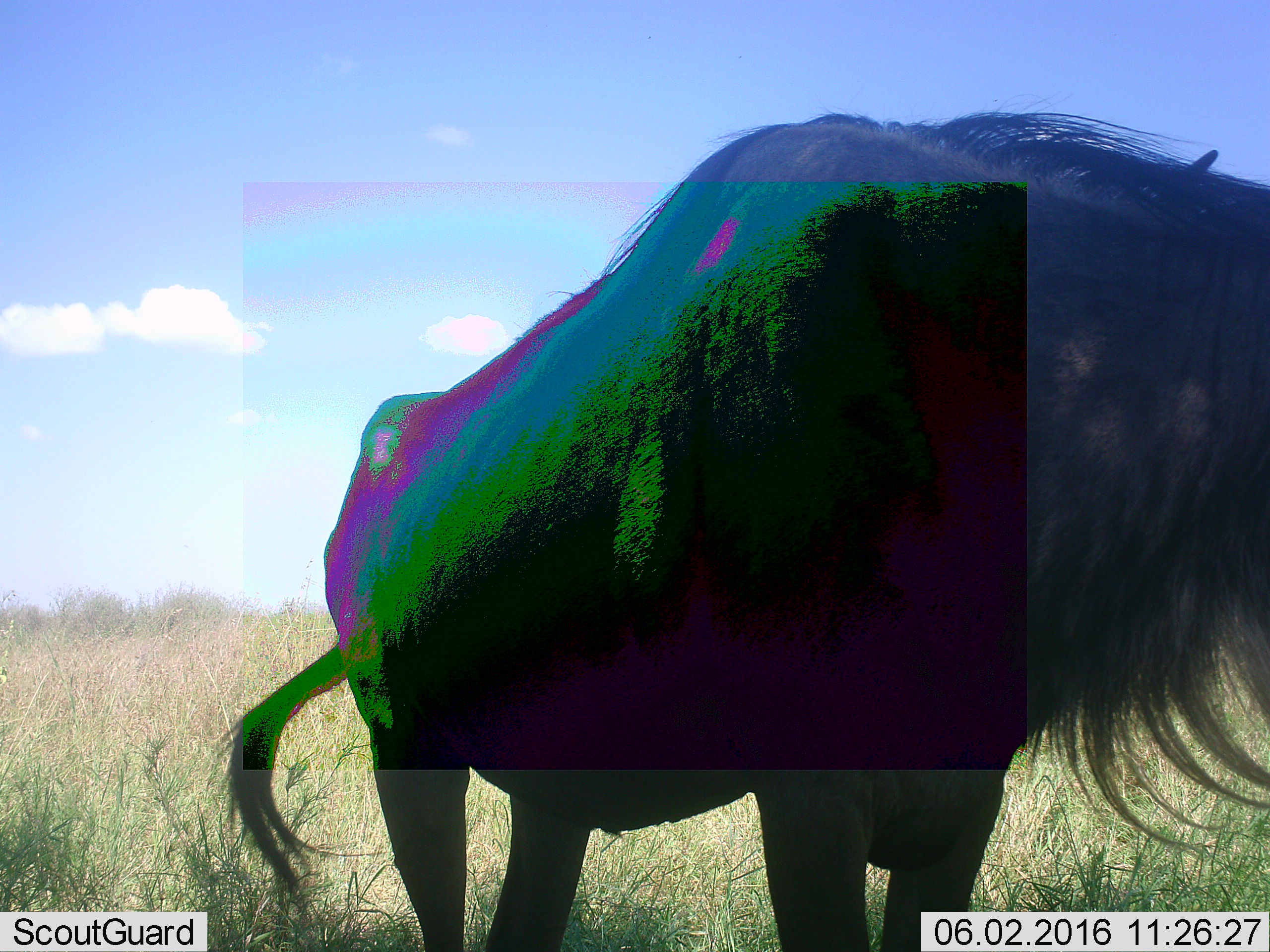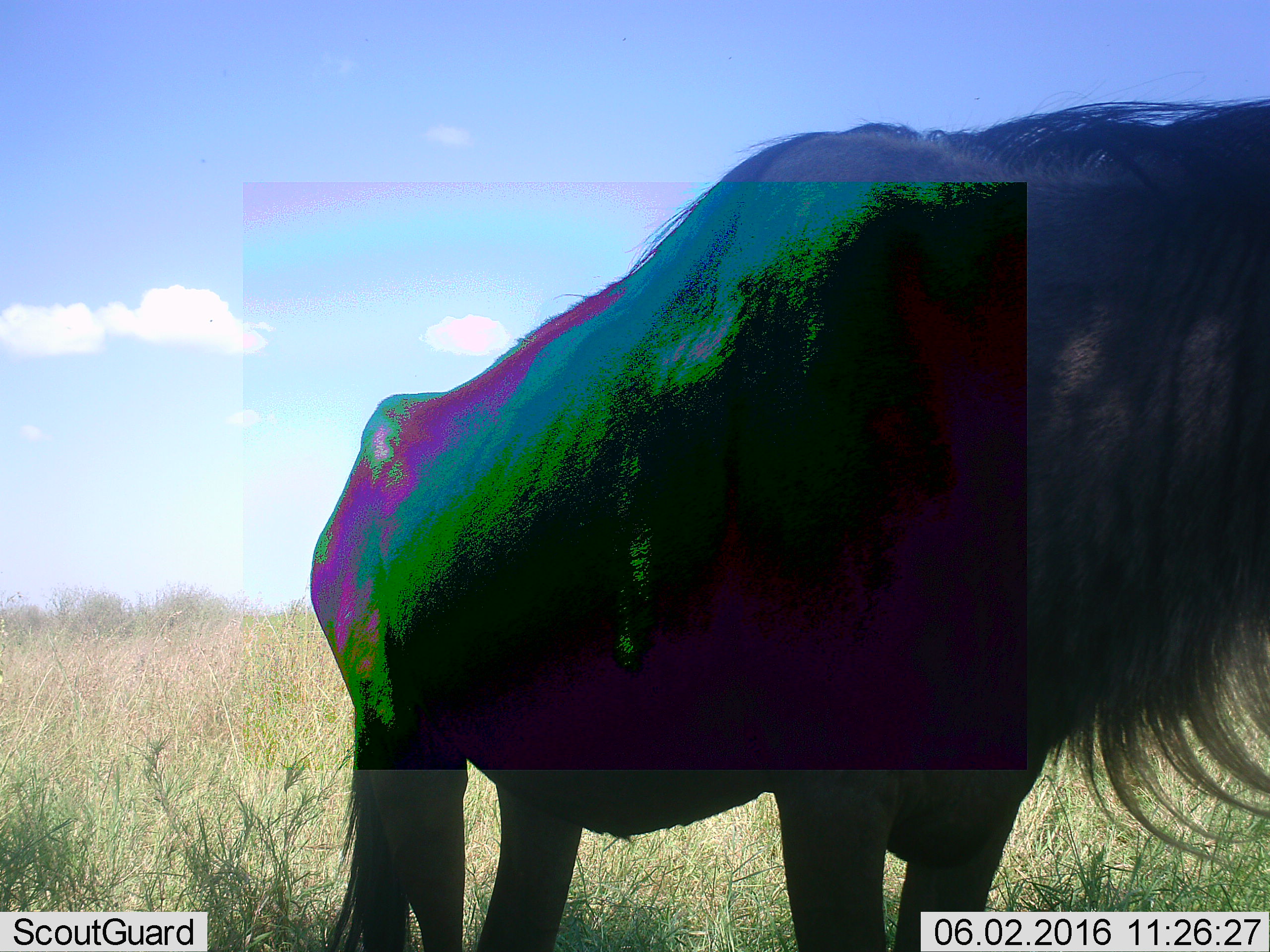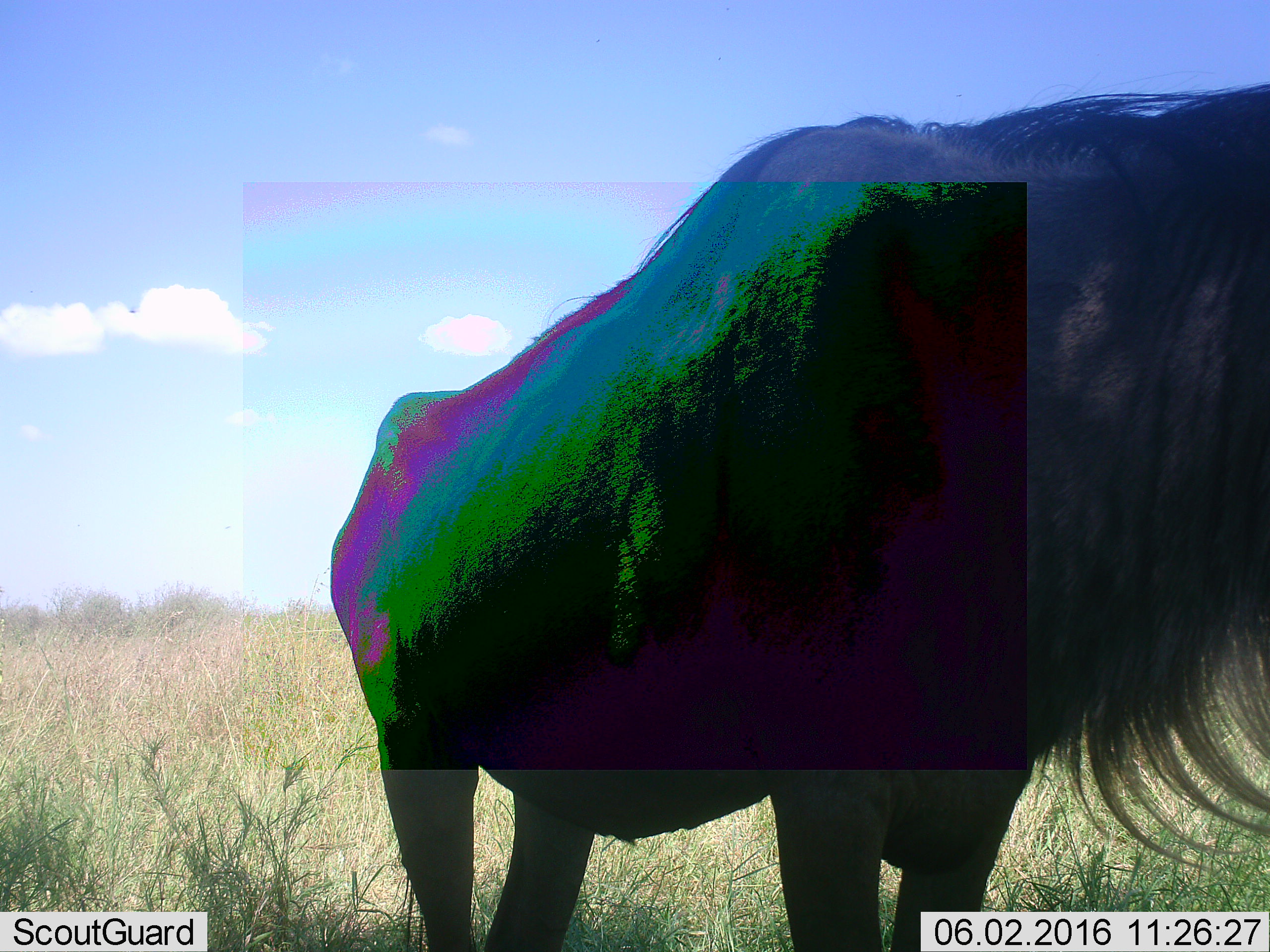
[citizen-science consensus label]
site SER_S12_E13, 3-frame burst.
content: unidentified animal